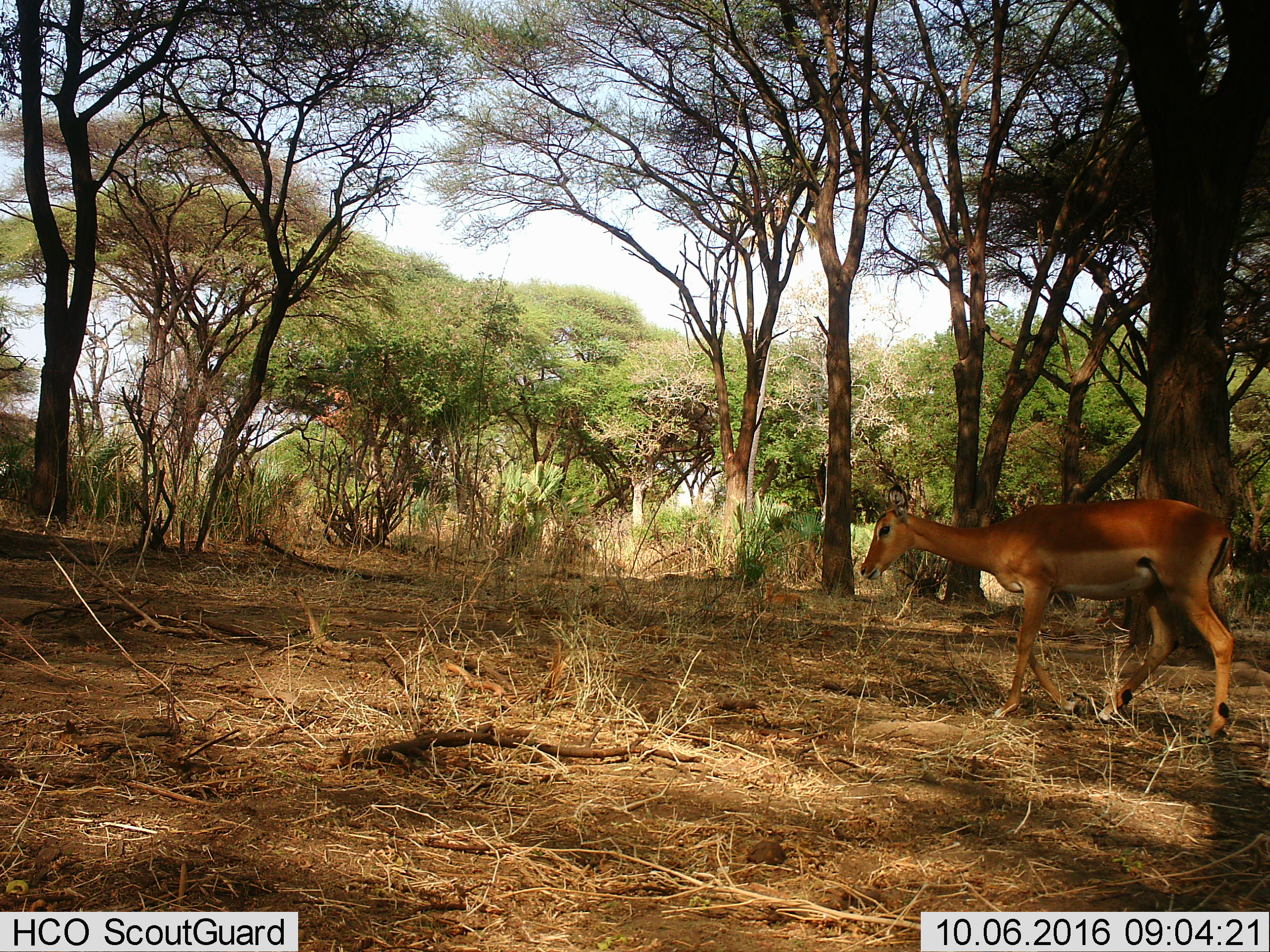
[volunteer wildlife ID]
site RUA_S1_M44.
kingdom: Animalia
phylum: Chordata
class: Mammalia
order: Artiodactyla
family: Bovidae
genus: Aepyceros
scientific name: Aepyceros melampus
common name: impala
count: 1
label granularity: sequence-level